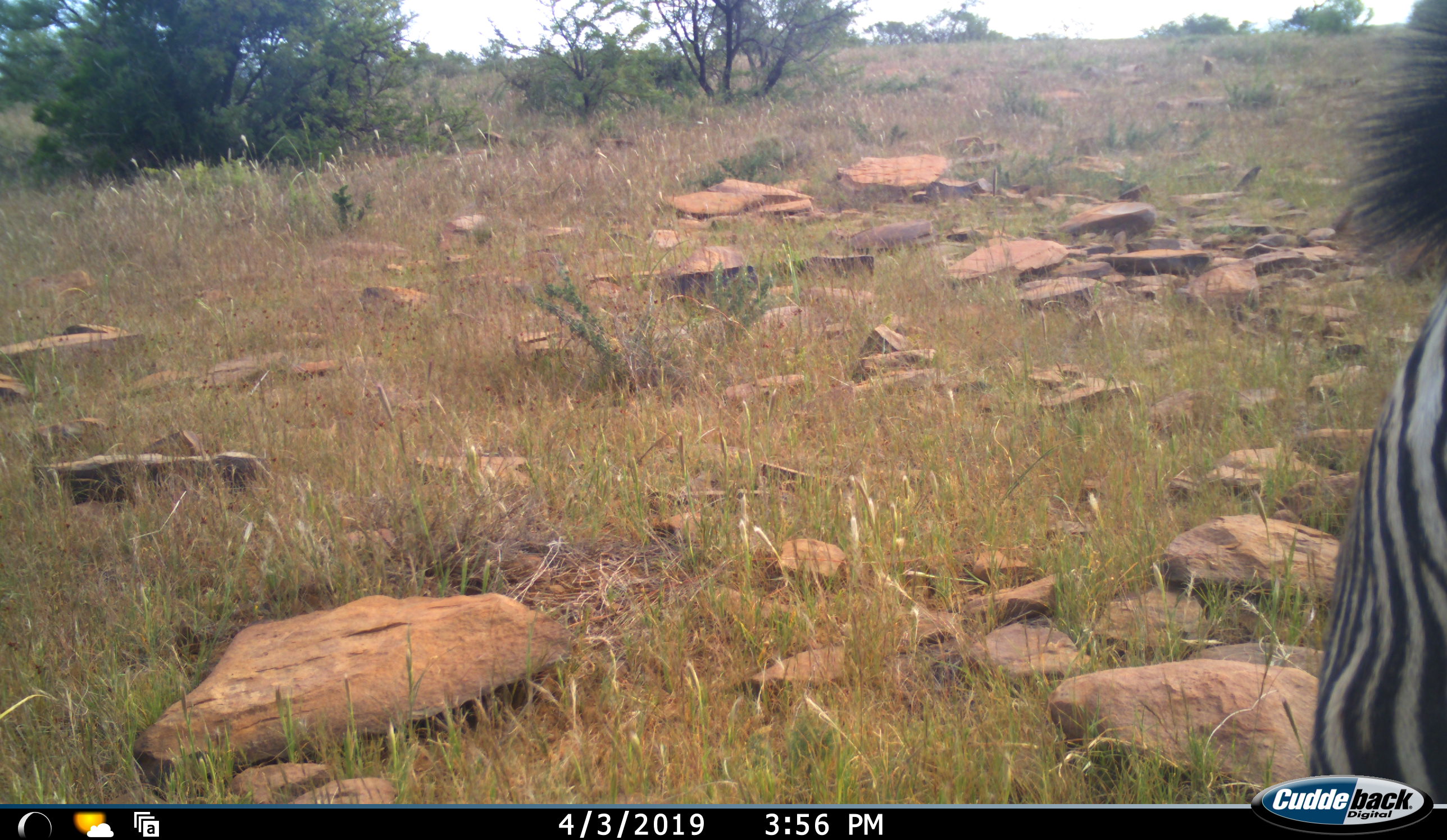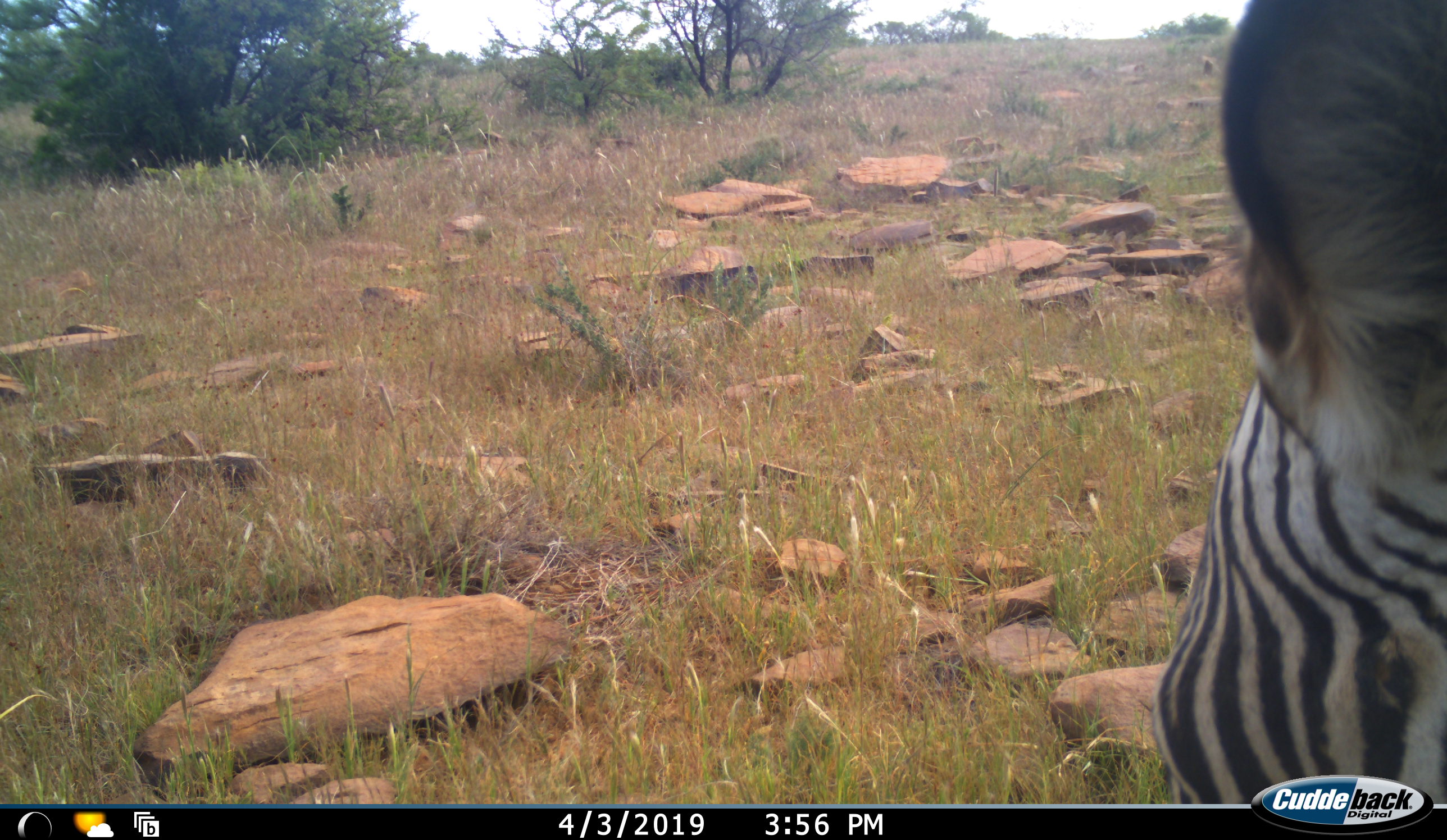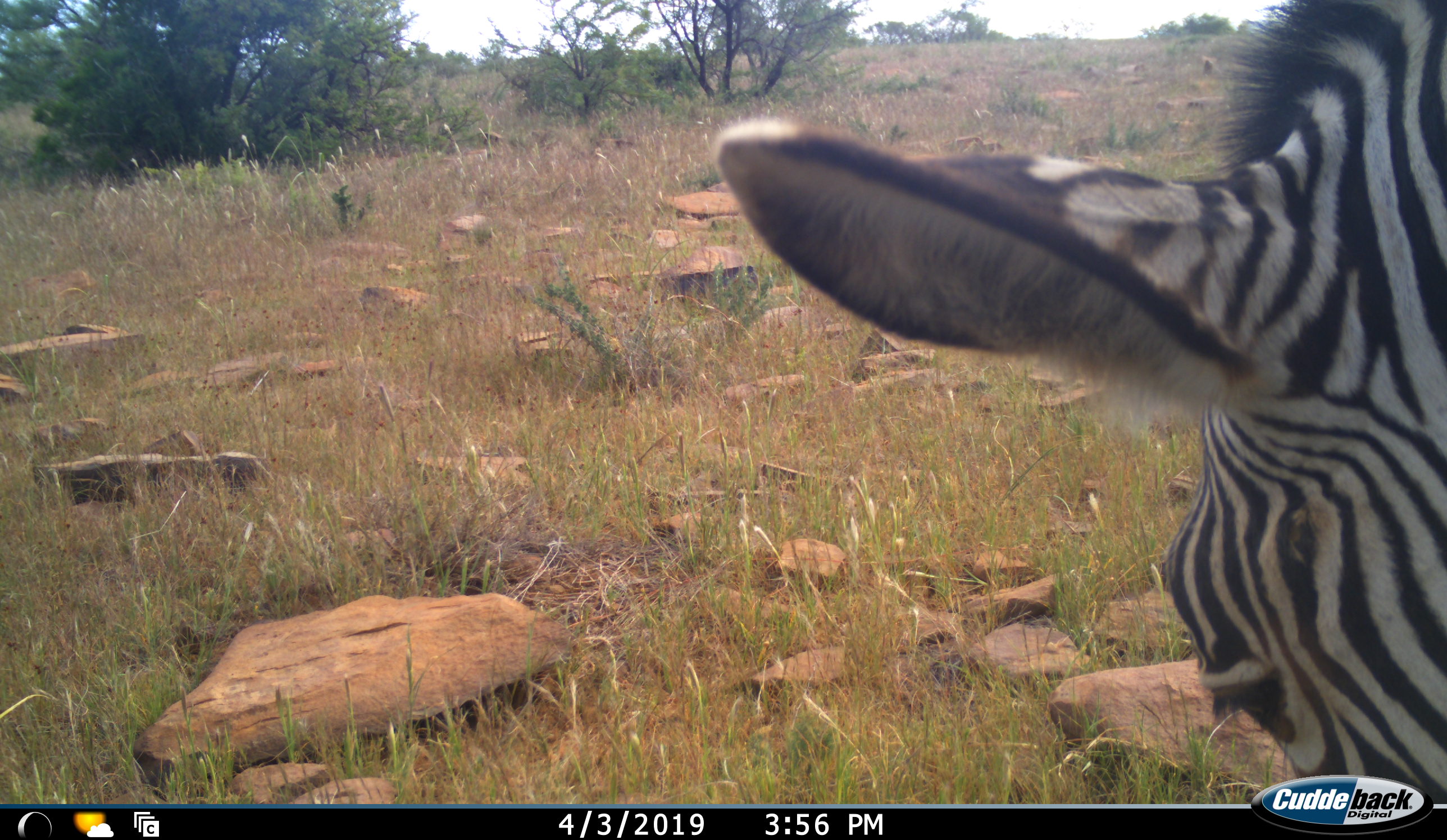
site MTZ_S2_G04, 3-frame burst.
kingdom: Animalia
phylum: Chordata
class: Mammalia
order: Perissodactyla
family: Equidae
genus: Equus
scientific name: Equus zebra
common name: mountain zebra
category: zebramountain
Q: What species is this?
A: Zebramountain (mountain zebra) (Equus zebra).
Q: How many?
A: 1.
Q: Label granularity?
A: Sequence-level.